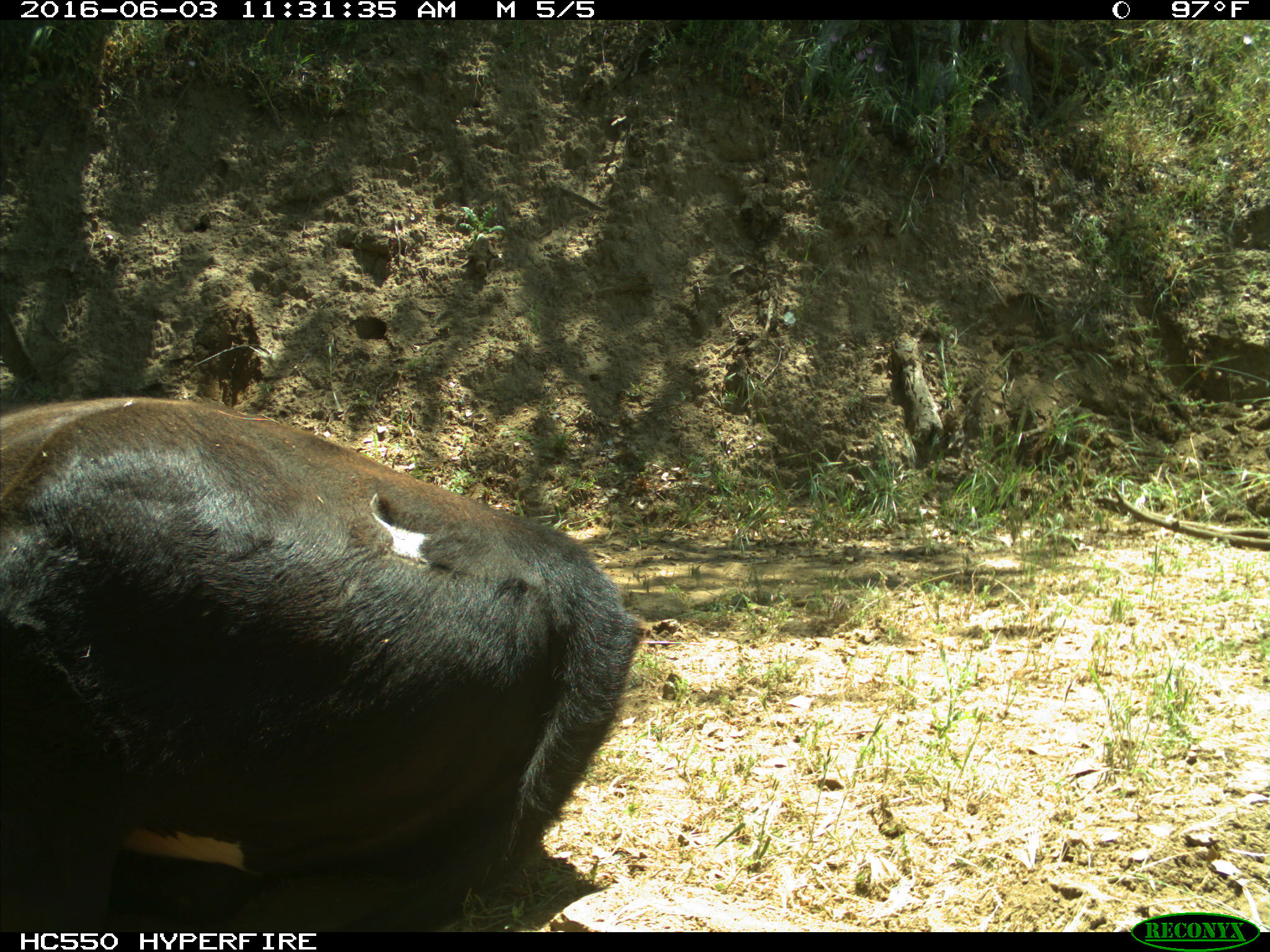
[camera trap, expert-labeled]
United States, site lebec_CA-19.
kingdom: Animalia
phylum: Chordata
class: Mammalia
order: Artiodactyla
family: Bovidae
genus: Bos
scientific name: Bos taurus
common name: domestic cow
Bos taurus (domestic cow).